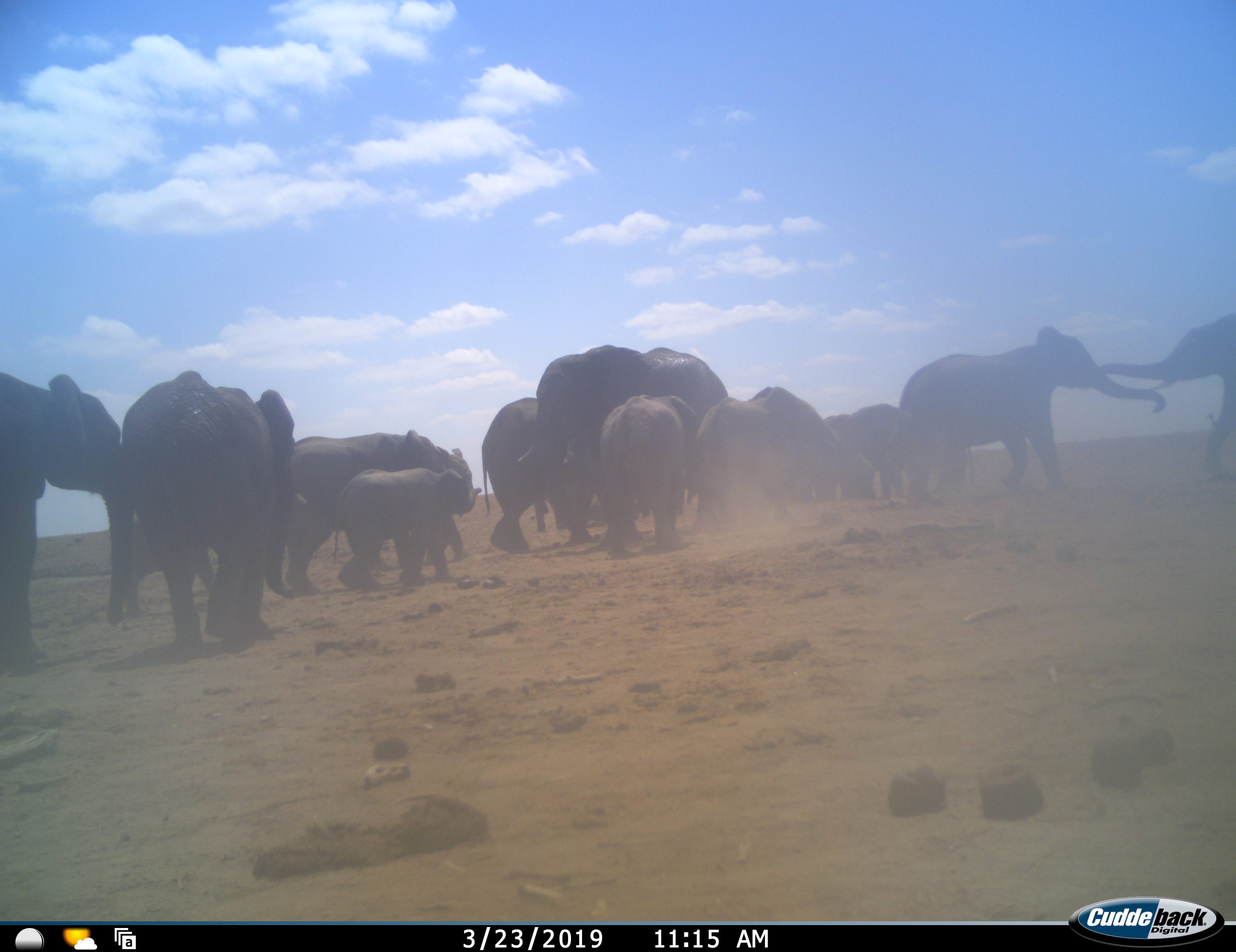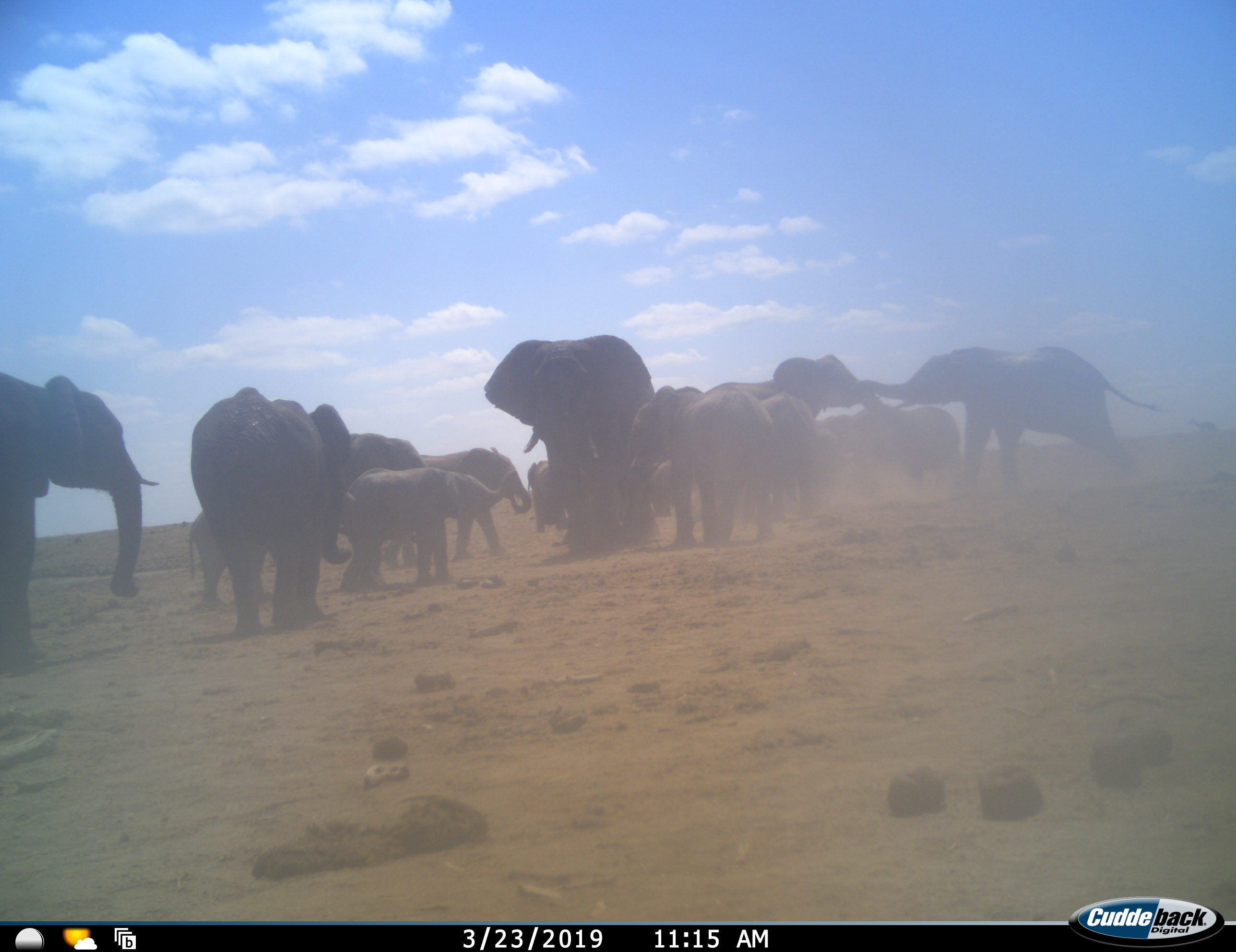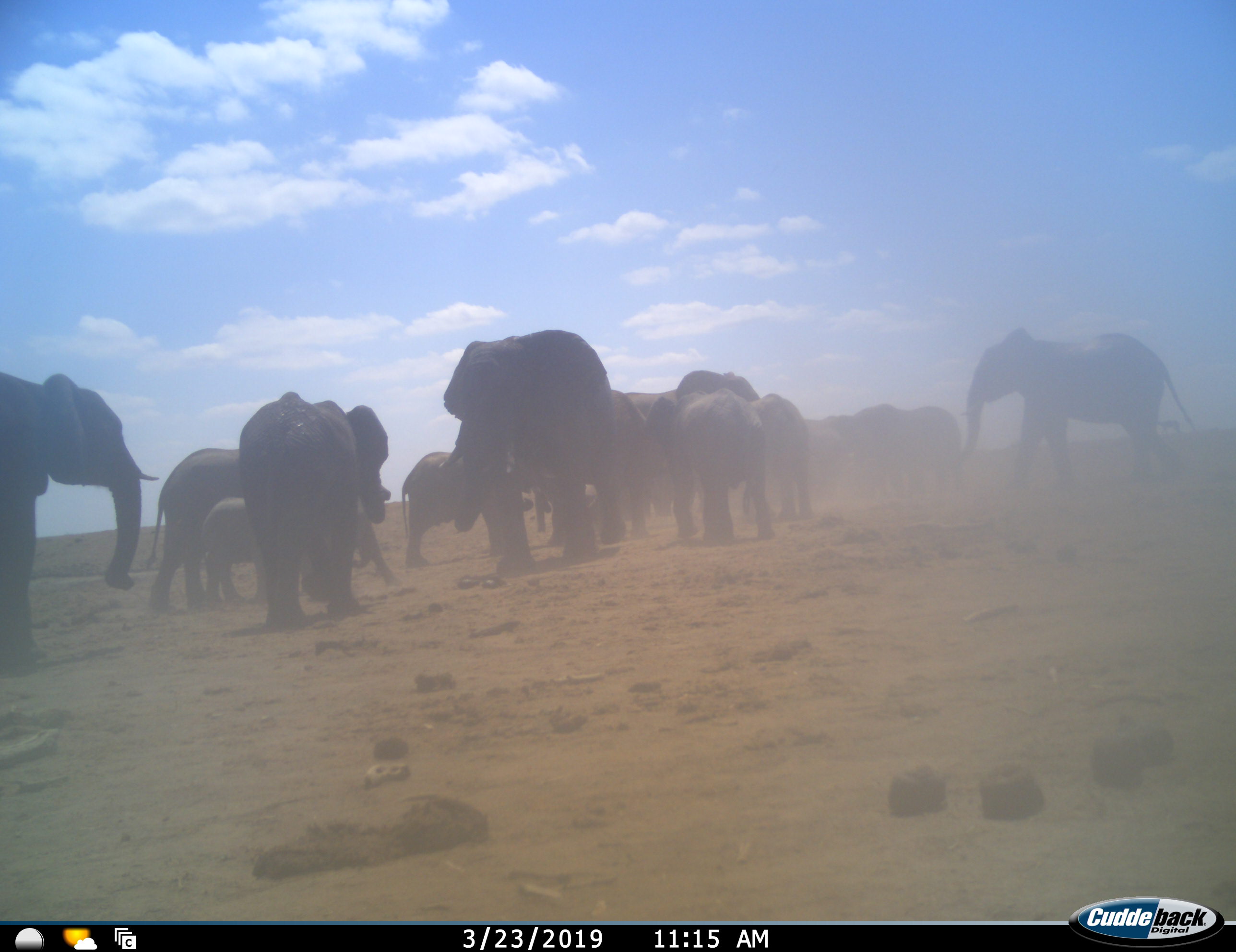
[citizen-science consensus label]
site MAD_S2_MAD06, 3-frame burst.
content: unidentified animal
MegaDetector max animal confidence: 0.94